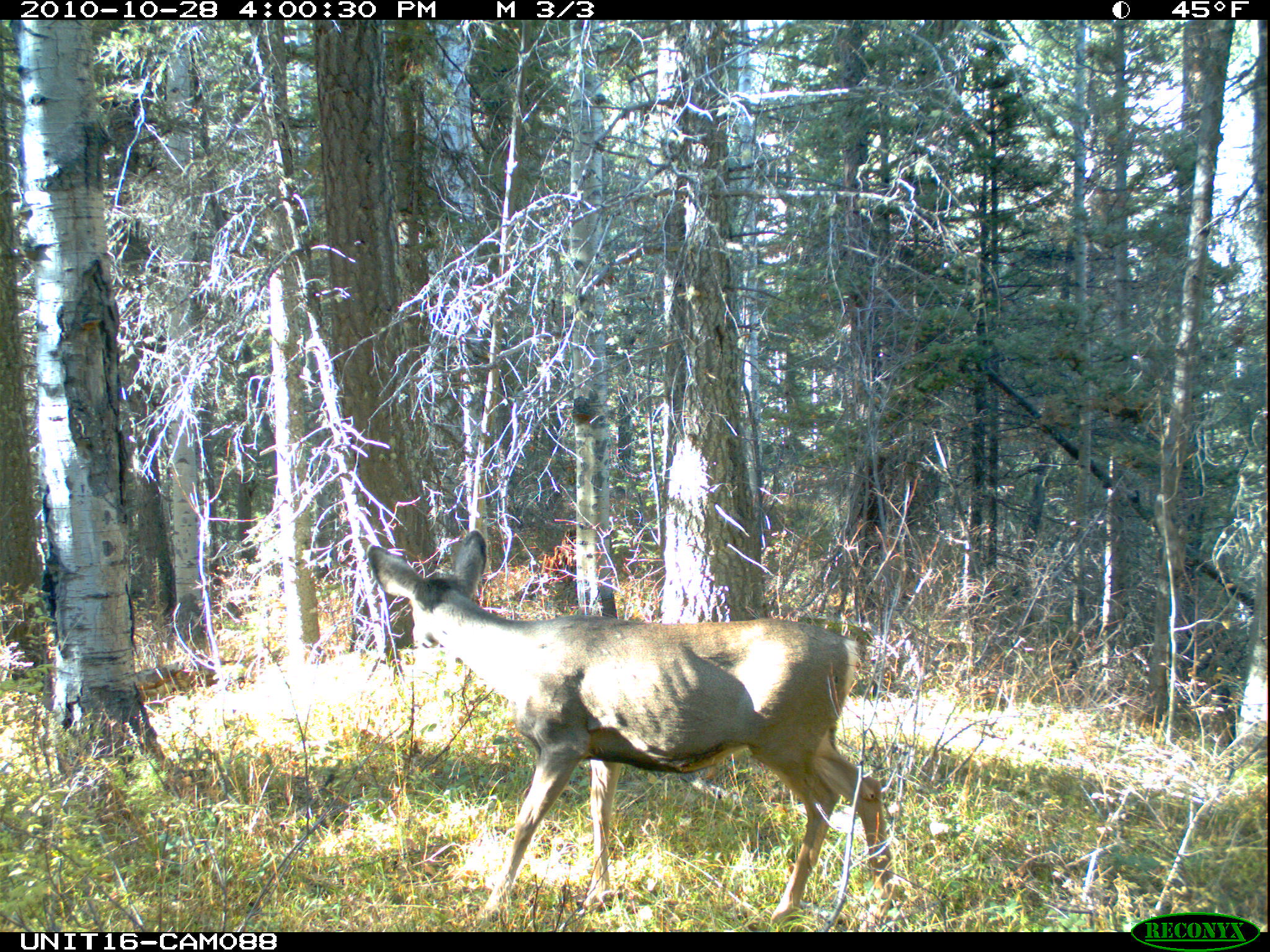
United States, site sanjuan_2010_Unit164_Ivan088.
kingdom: Animalia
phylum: Chordata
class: Mammalia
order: Artiodactyla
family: Cervidae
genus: Odocoileus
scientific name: Odocoileus hemionus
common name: mule deer